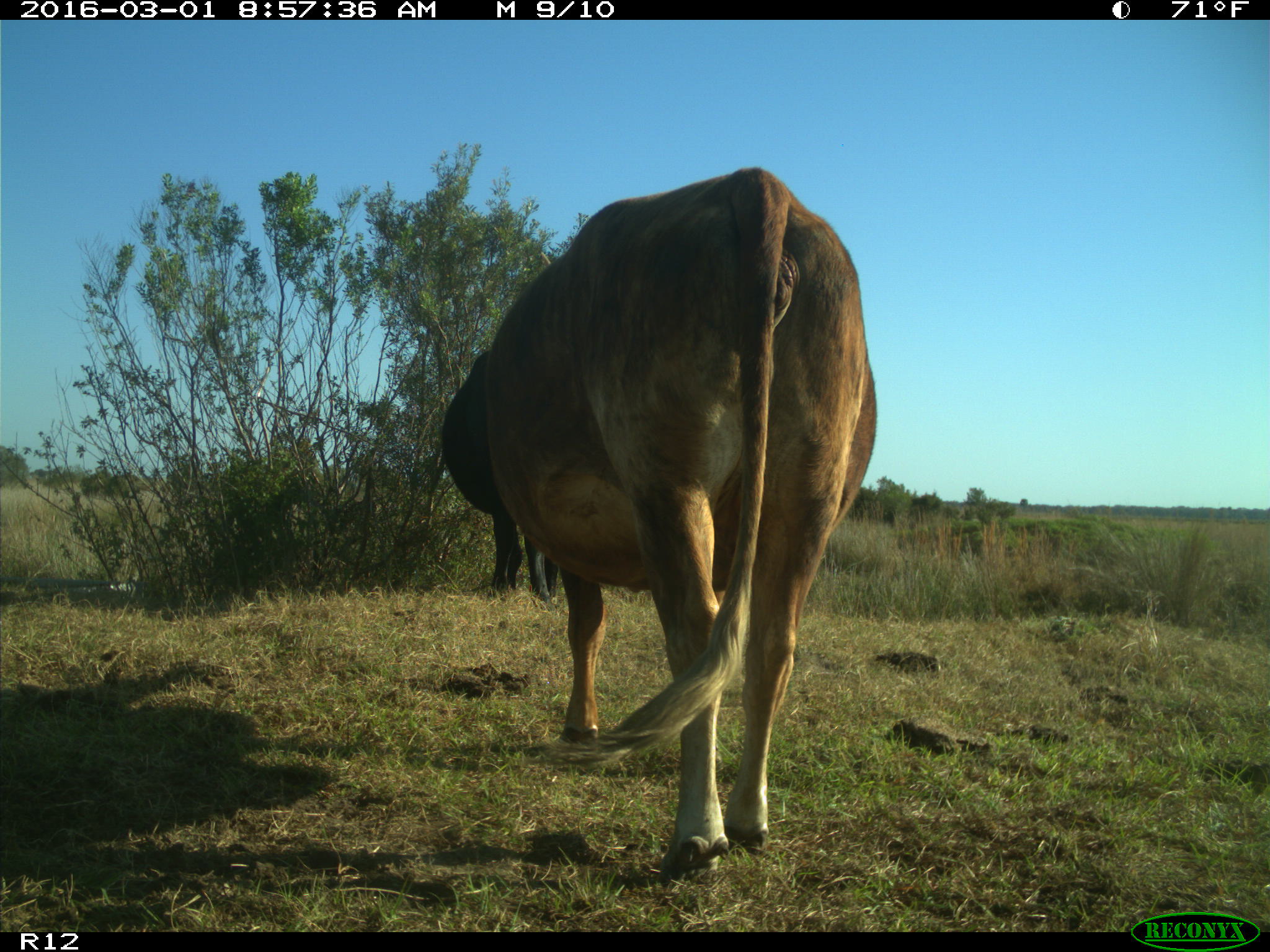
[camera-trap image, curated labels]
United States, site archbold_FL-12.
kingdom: Animalia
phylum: Chordata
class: Mammalia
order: Artiodactyla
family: Bovidae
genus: Bos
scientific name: Bos taurus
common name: domestic cow